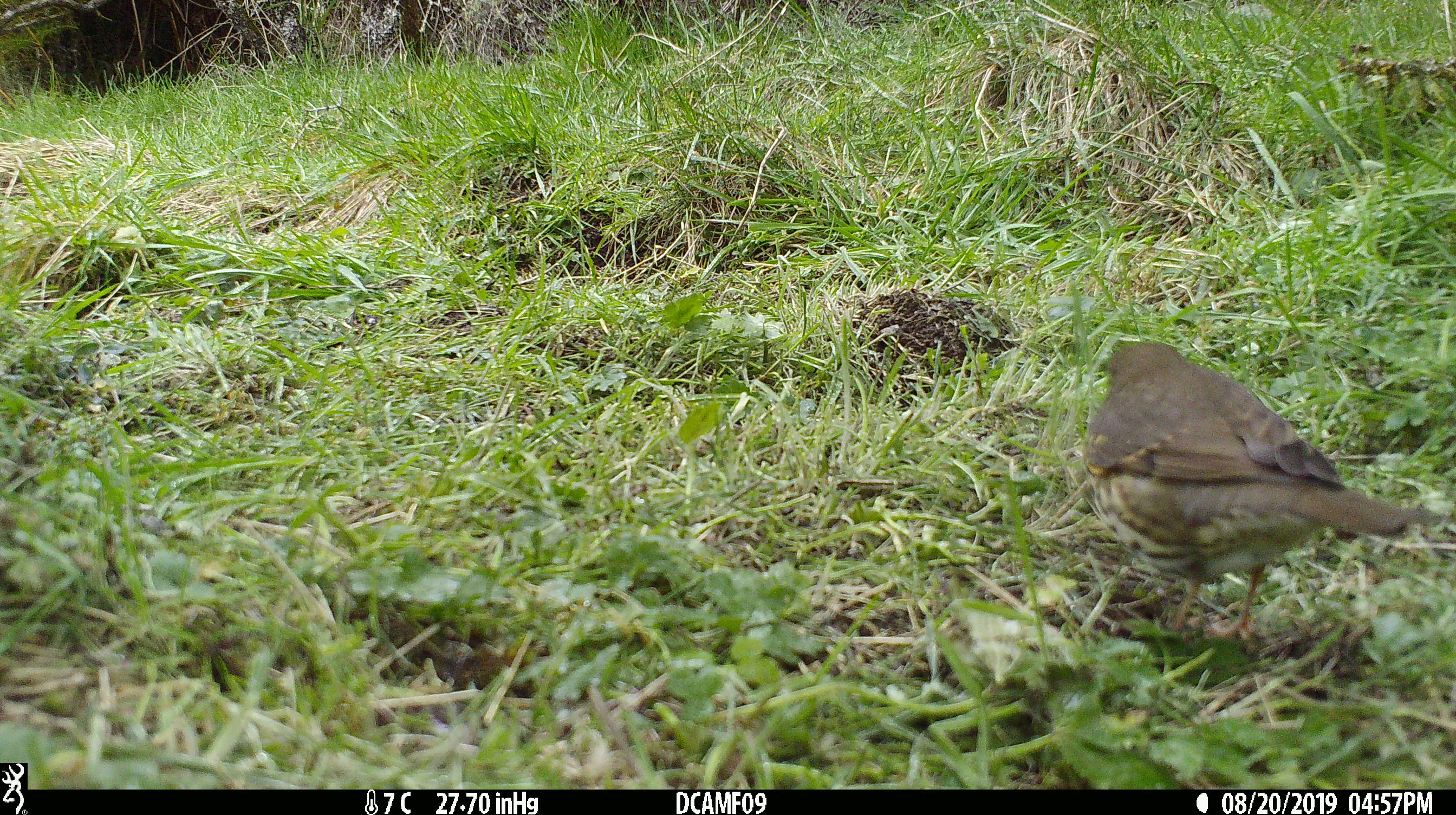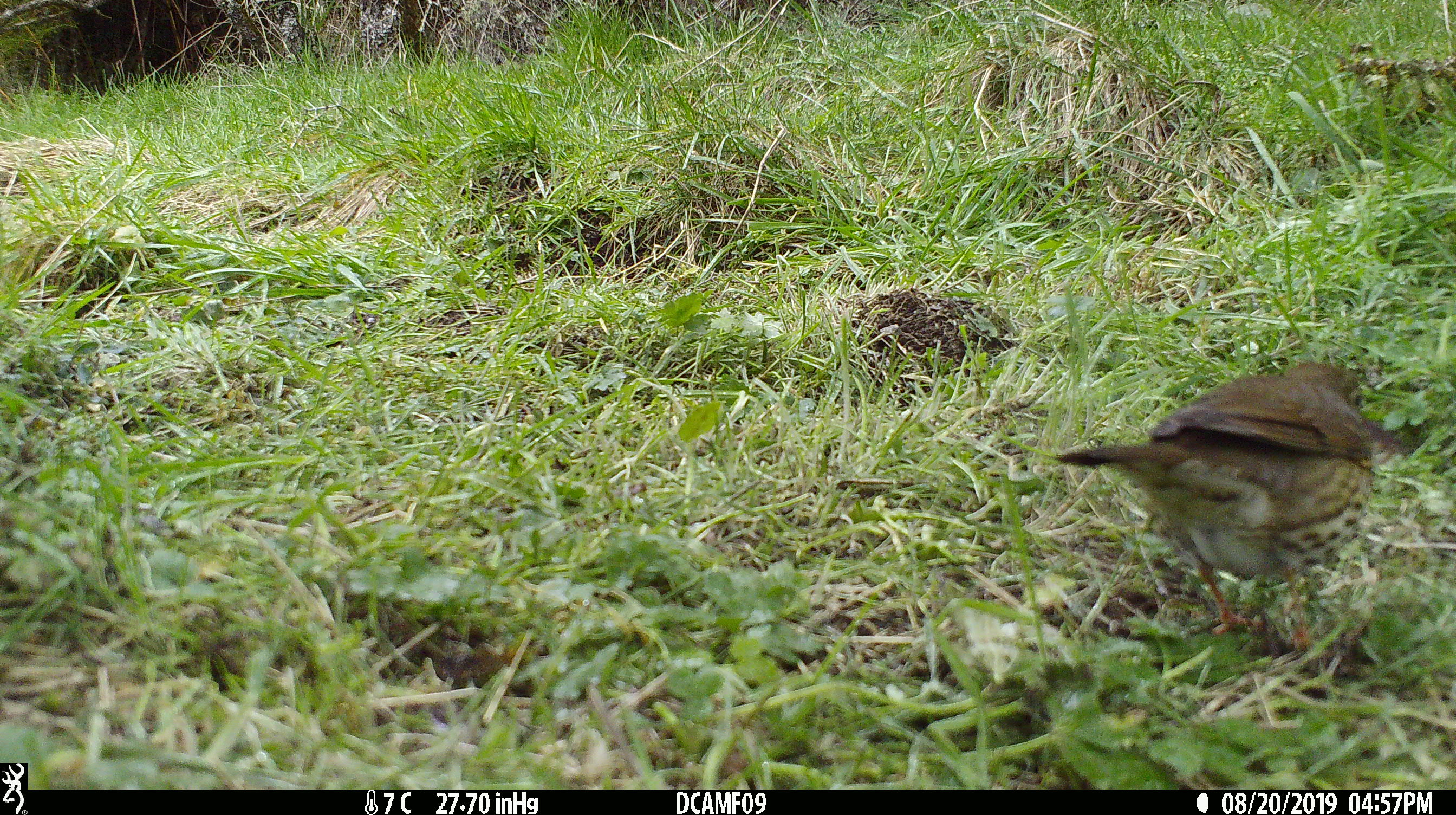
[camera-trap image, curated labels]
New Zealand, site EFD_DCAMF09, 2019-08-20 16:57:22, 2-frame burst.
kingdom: Animalia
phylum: Chordata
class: Aves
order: Passeriformes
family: Turdidae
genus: Turdus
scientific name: Turdus philomelos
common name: song thrush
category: thrush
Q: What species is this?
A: Thrush (song thrush) (Turdus philomelos).